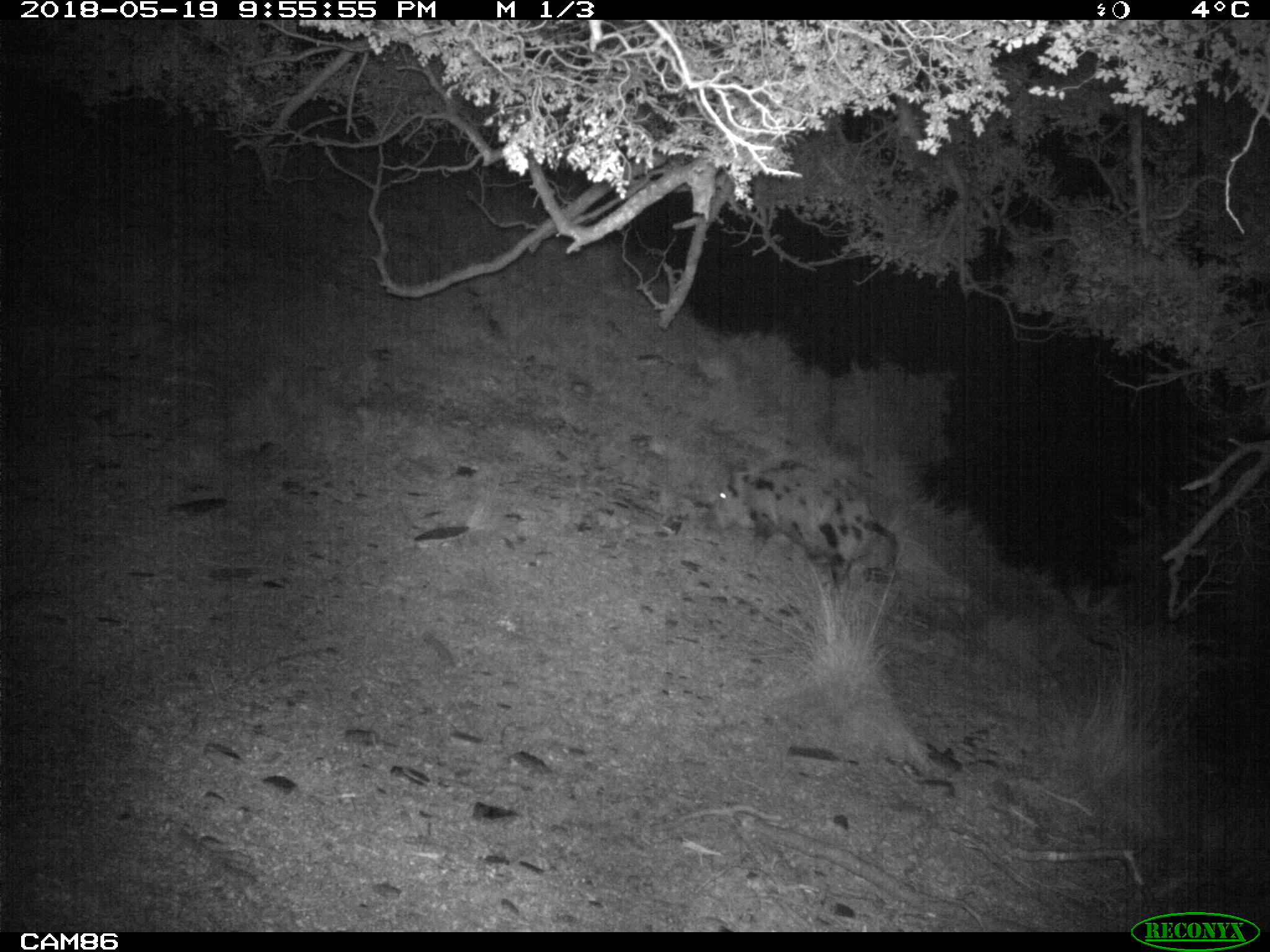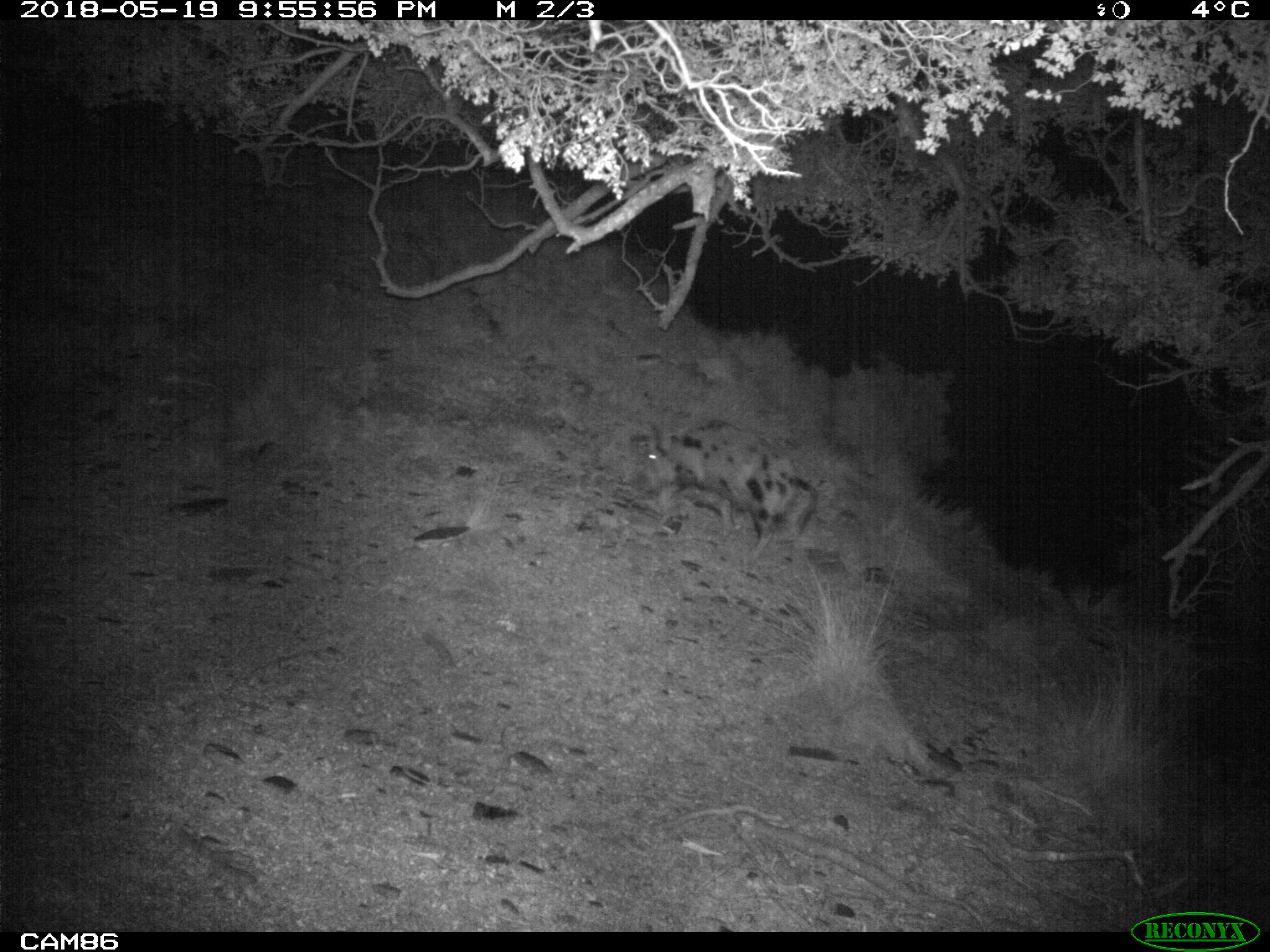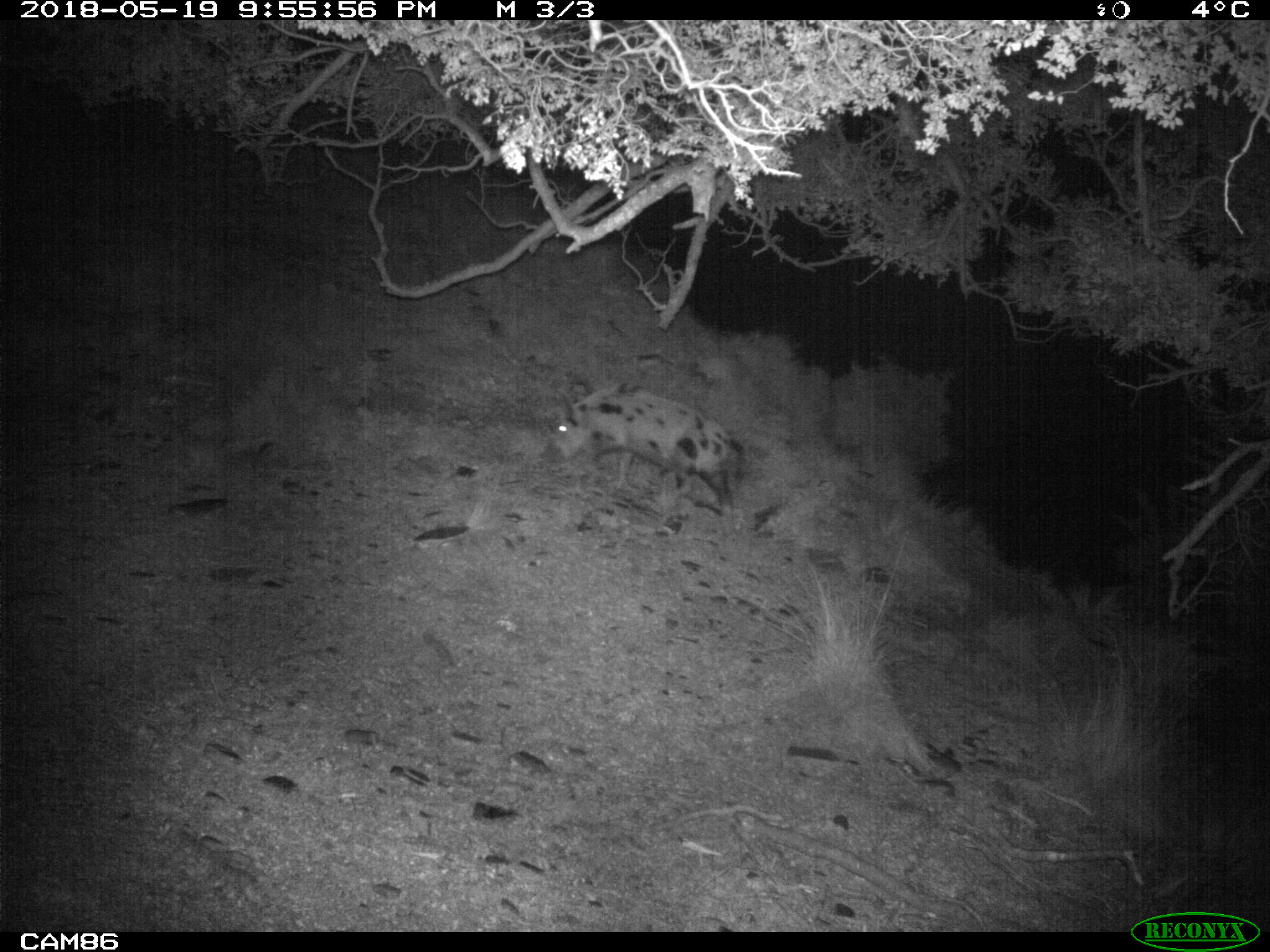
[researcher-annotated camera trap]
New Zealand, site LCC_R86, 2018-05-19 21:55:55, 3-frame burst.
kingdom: Animalia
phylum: Chordata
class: Mammalia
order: Artiodactyla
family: Suidae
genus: Sus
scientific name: Sus scrofa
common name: pig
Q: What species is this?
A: Pig (Sus scrofa).